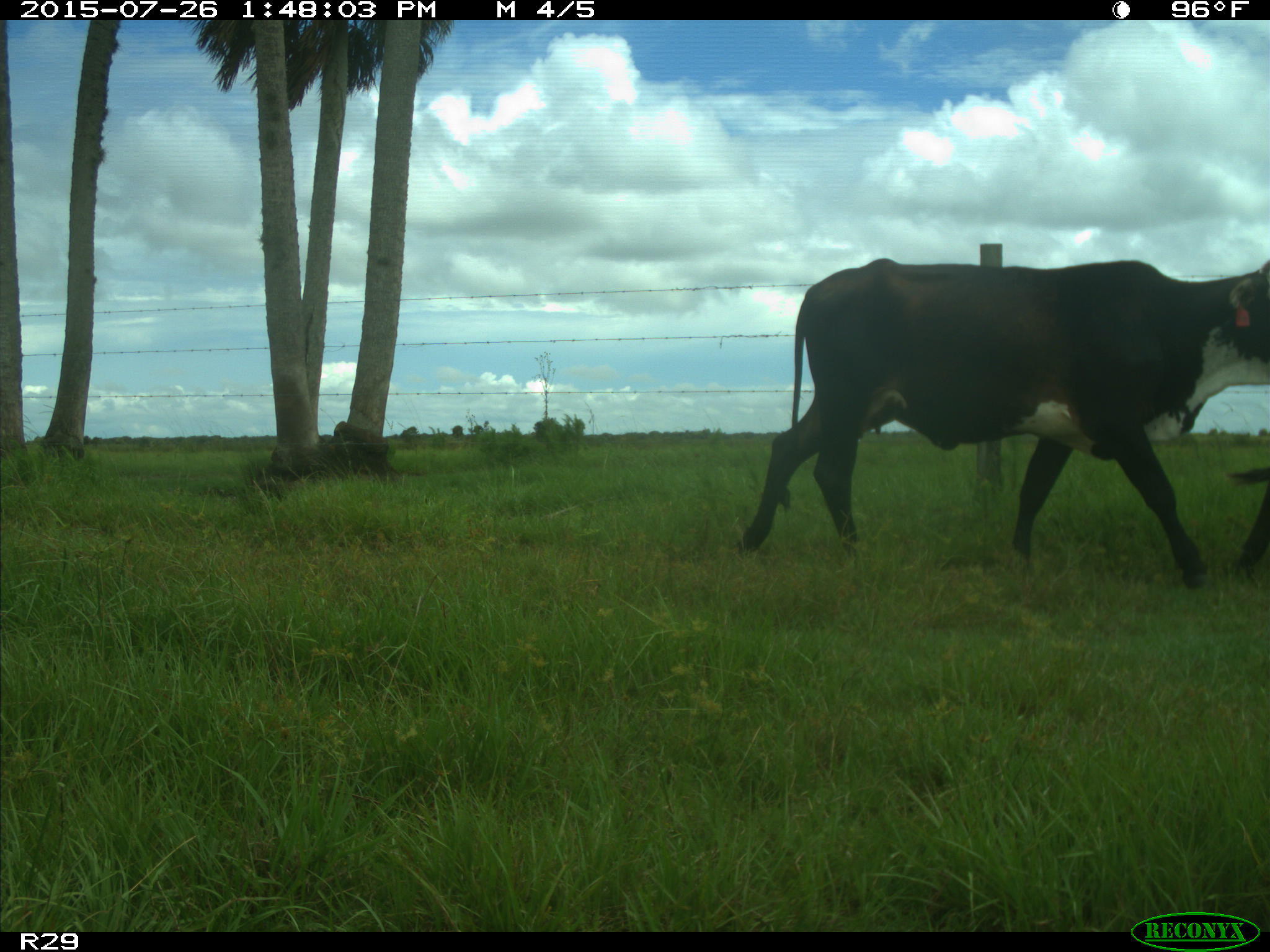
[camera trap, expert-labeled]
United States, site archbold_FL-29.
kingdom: Animalia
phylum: Chordata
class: Mammalia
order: Artiodactyla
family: Bovidae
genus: Bos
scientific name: Bos taurus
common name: domestic cow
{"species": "Bos taurus (domestic cow)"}